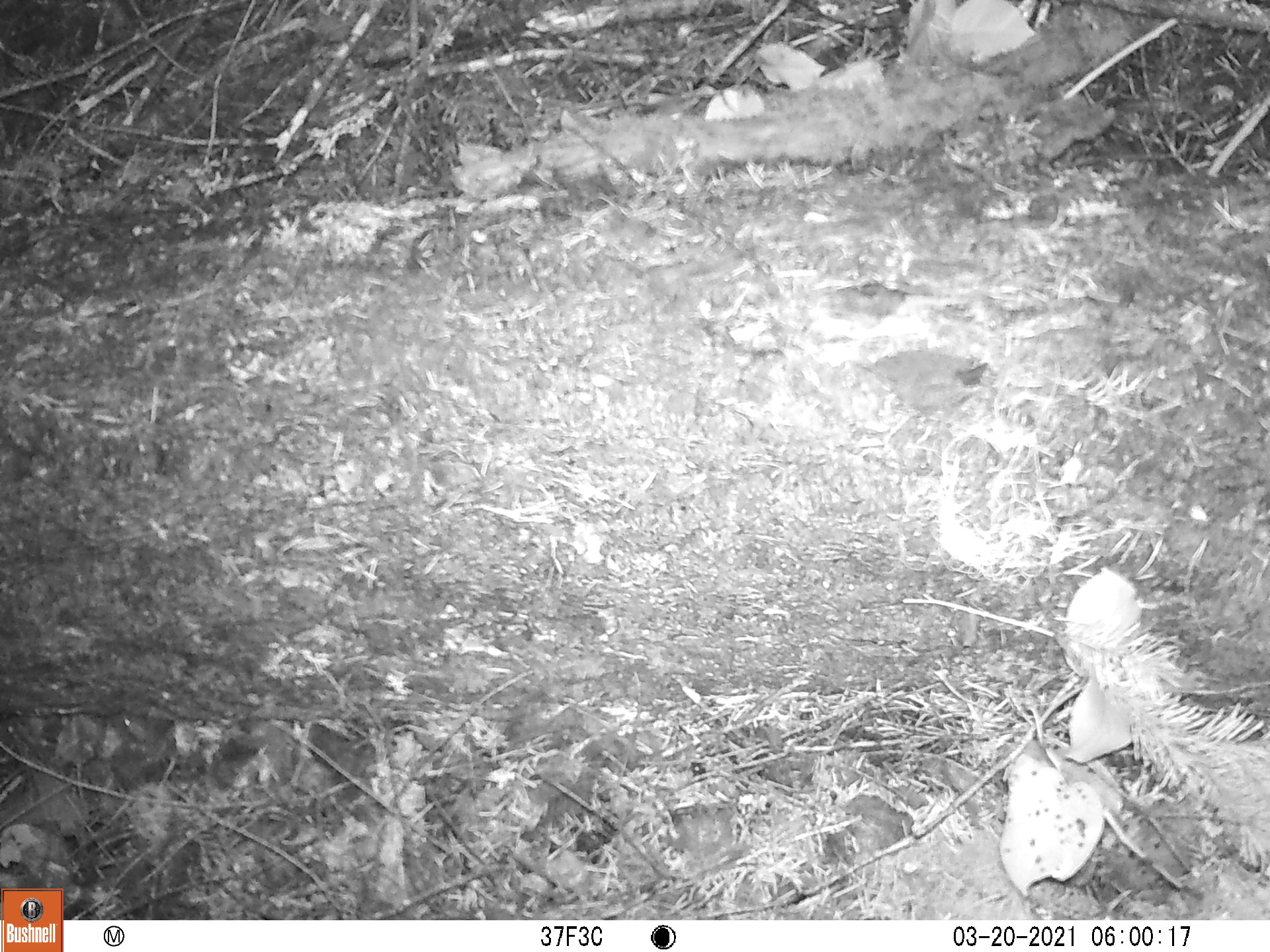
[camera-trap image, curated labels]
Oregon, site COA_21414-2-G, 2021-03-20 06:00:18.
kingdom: Animalia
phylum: Chordata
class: Aves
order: Passeriformes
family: Troglodytidae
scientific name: Troglodytidae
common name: wrens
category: troglodytidae family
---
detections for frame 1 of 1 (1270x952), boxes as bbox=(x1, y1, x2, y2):
troglodytidae family: bbox=(837, 306, 1028, 445)